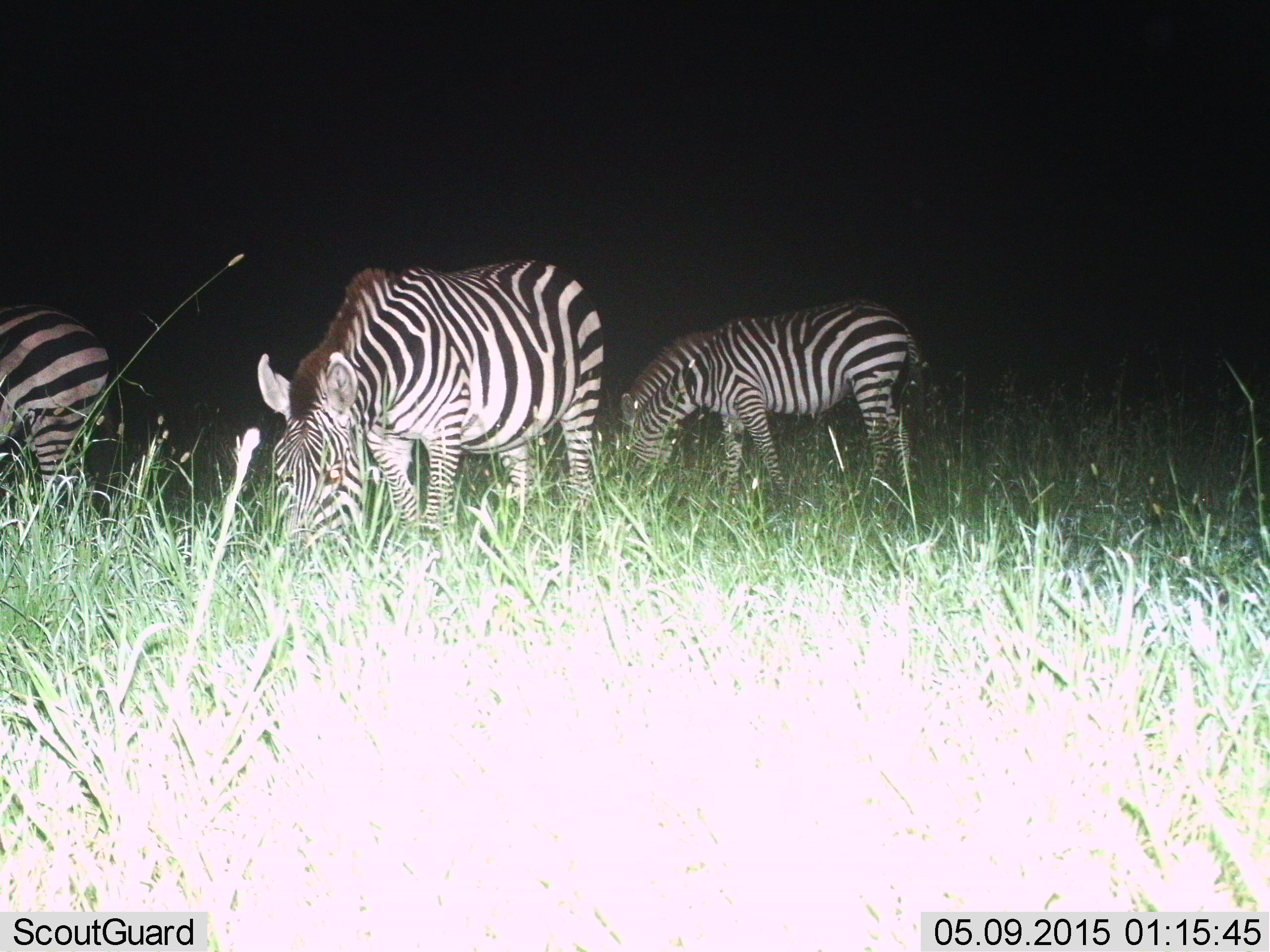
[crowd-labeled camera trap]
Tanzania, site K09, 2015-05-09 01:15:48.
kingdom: Animalia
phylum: Chordata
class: Mammalia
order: Perissodactyla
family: Equidae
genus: Equus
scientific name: Equus quagga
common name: plains zebra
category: zebra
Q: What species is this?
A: Zebra (plains zebra) (Equus quagga).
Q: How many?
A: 3.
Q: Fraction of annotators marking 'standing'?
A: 40%.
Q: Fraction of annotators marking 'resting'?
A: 0%.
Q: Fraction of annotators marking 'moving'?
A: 0%.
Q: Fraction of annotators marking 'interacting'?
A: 0%.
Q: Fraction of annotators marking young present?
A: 0%.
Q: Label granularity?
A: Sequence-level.